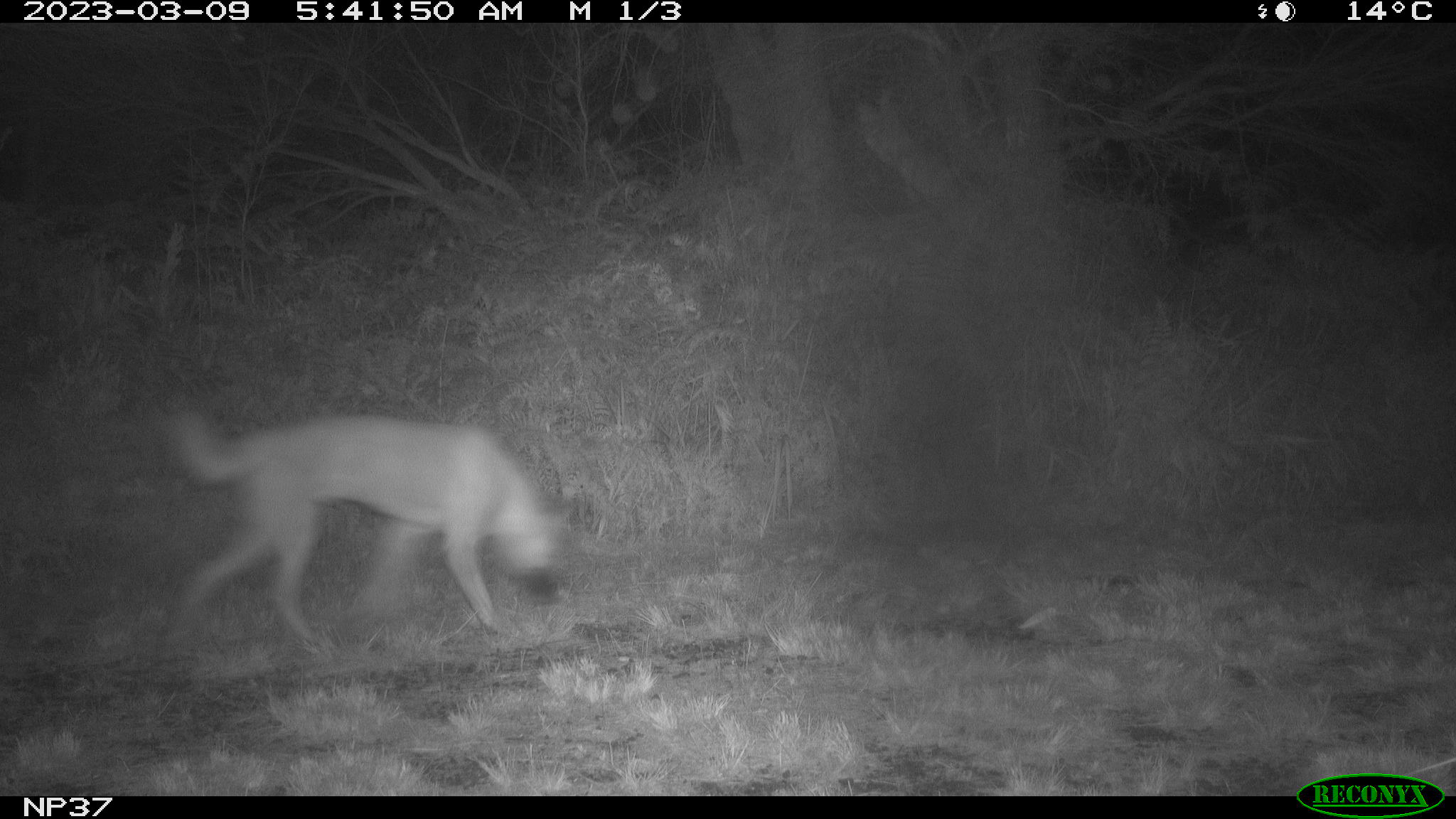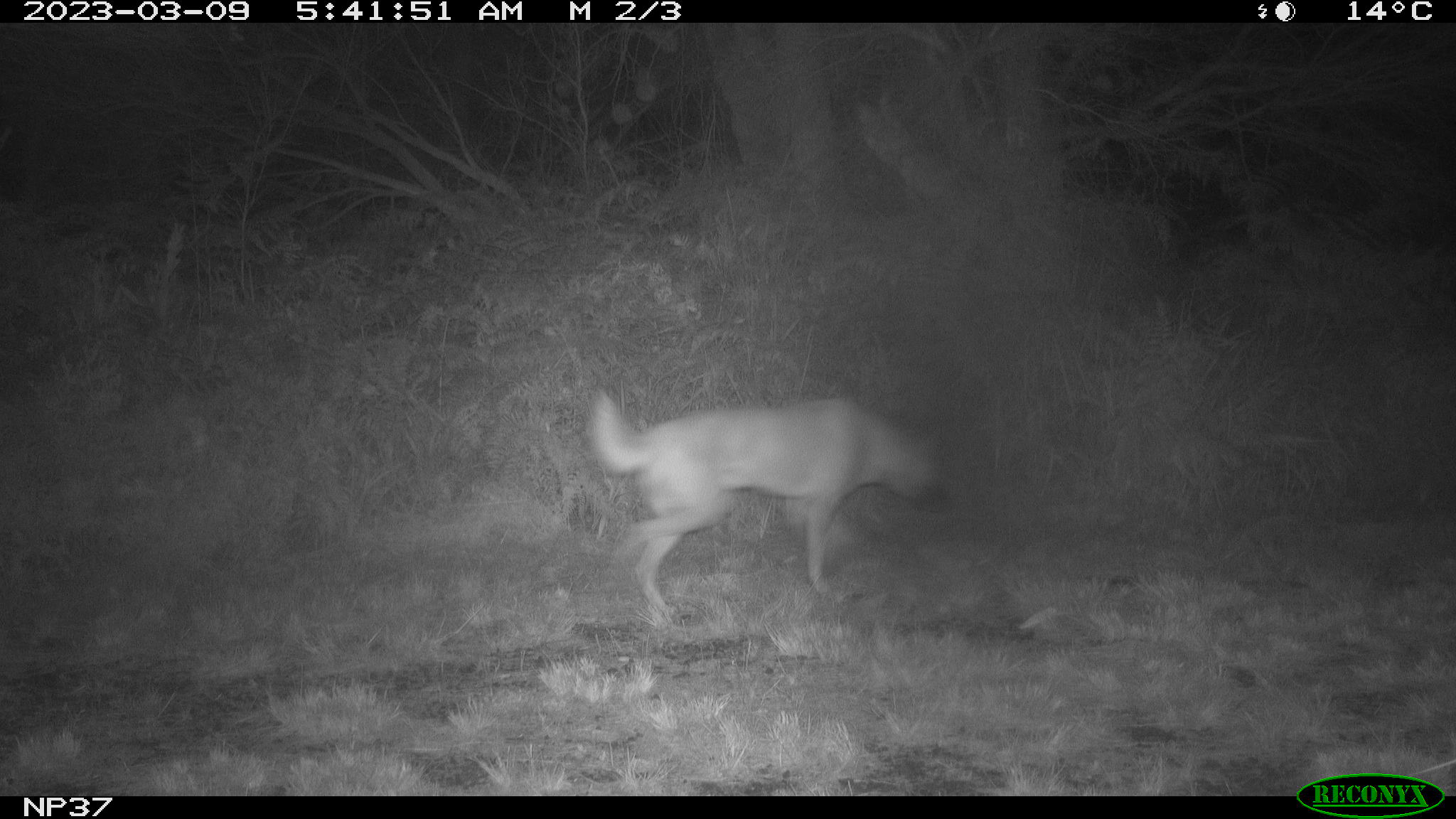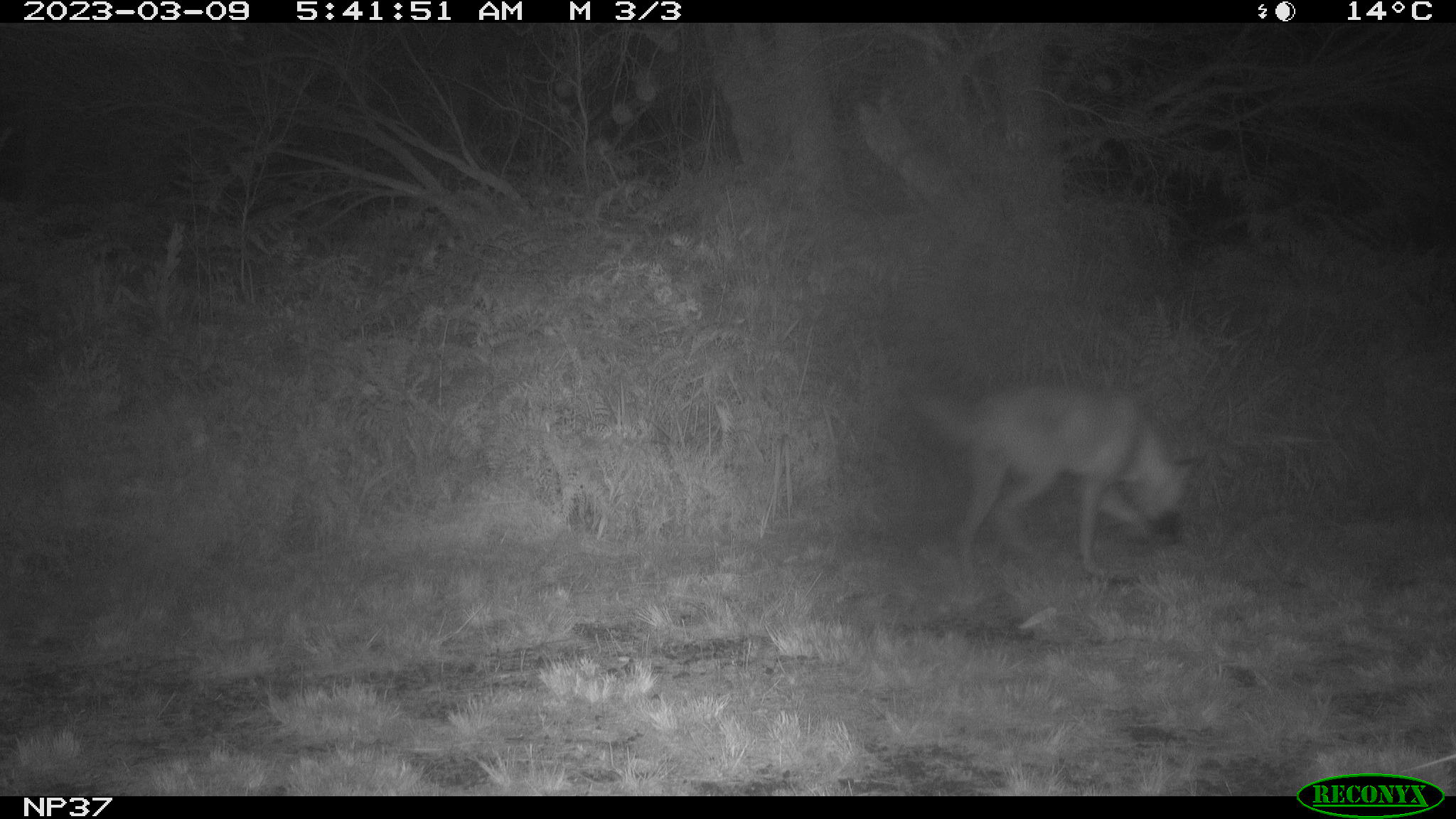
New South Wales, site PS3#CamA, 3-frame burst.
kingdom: Animalia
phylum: Chordata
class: Mammalia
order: Carnivora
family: Canidae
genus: Canis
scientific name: Canis familiaris dingo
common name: dingo